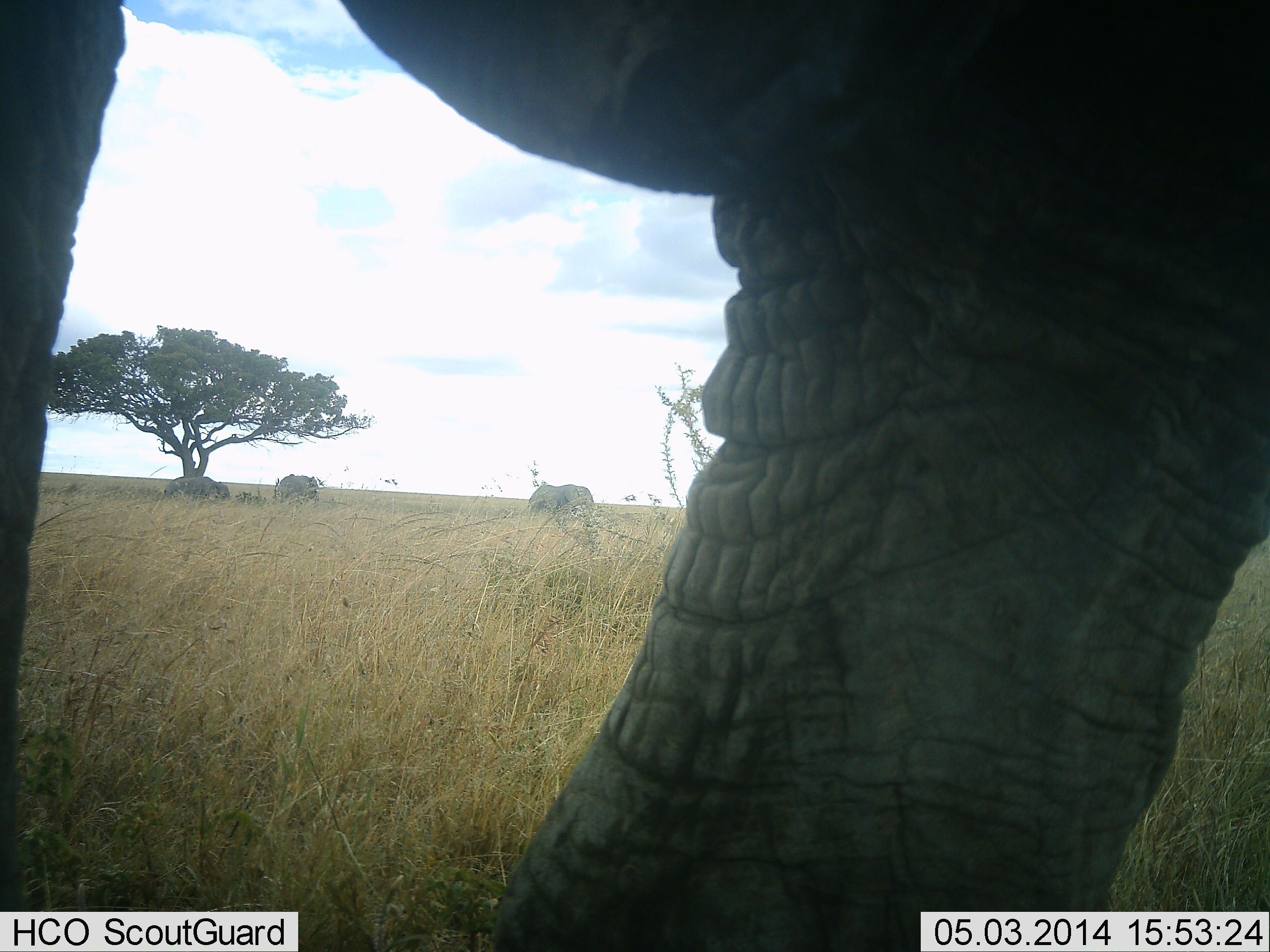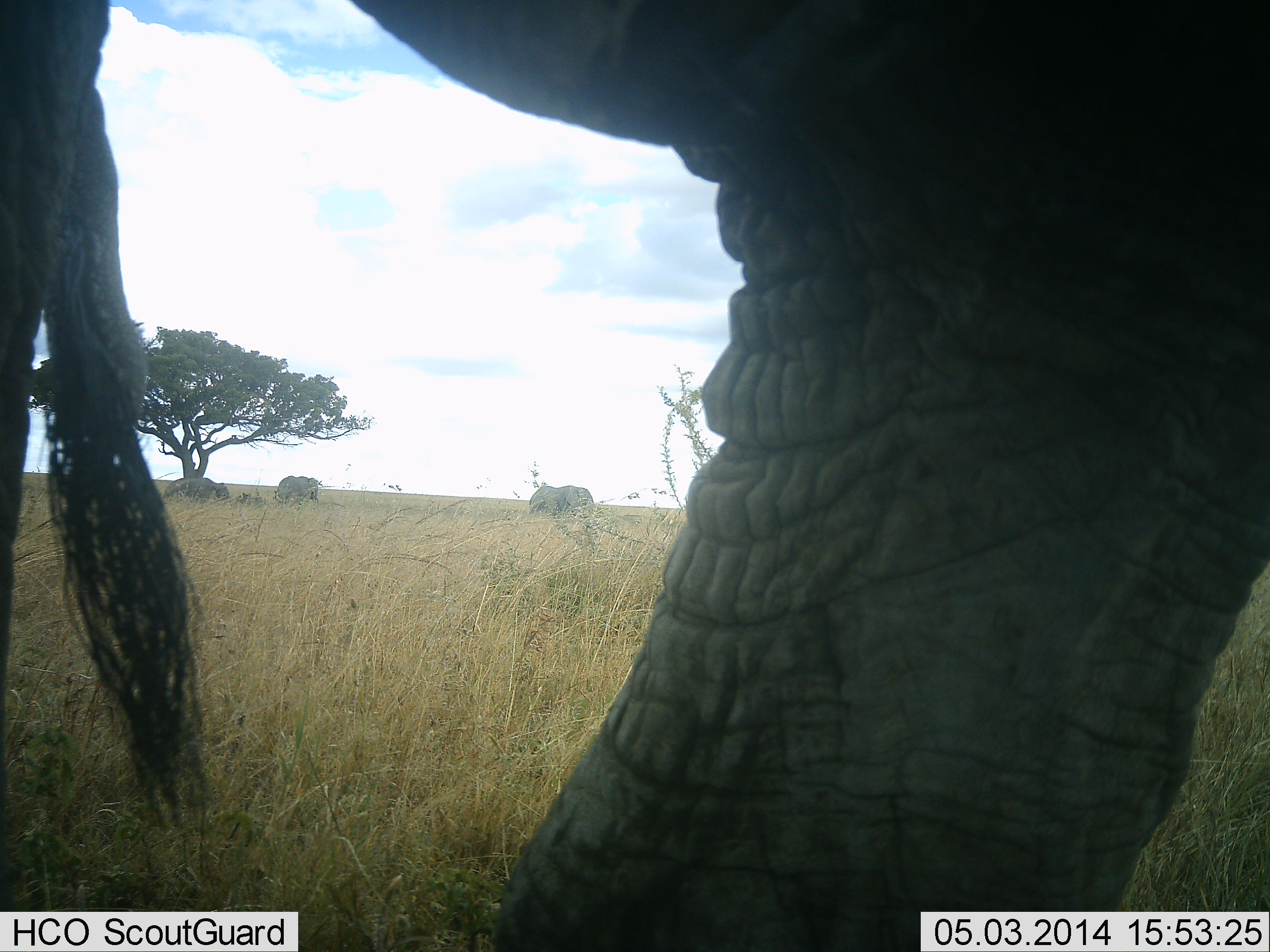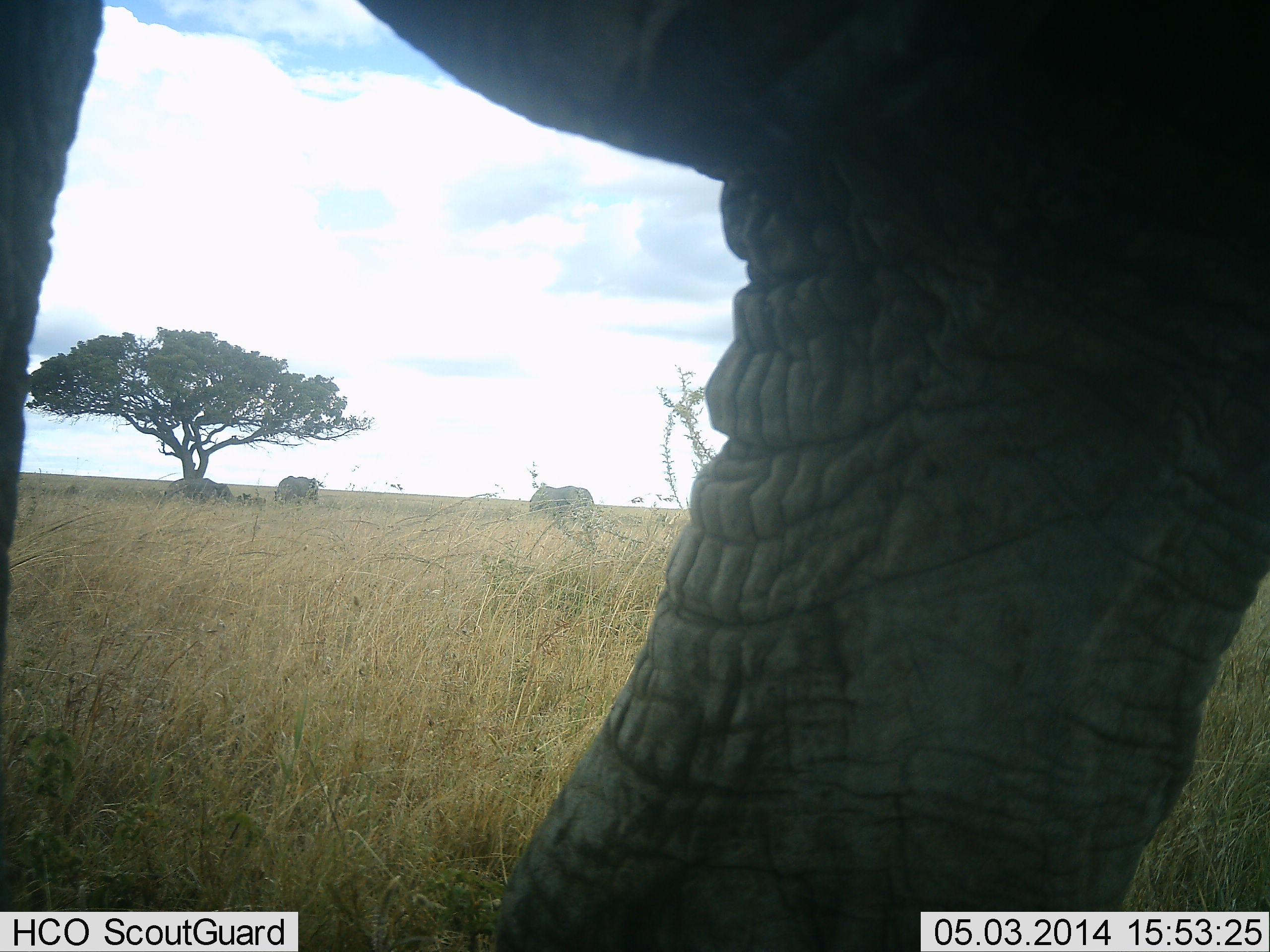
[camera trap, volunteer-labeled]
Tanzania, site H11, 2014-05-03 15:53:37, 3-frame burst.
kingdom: Animalia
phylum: Chordata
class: Mammalia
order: Proboscidea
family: Elephantidae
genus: Loxodonta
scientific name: Loxodonta africana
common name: african bush elephant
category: elephant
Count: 4.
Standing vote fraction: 80%.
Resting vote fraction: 20%.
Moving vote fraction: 10%.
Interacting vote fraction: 0%.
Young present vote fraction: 10%.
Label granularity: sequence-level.